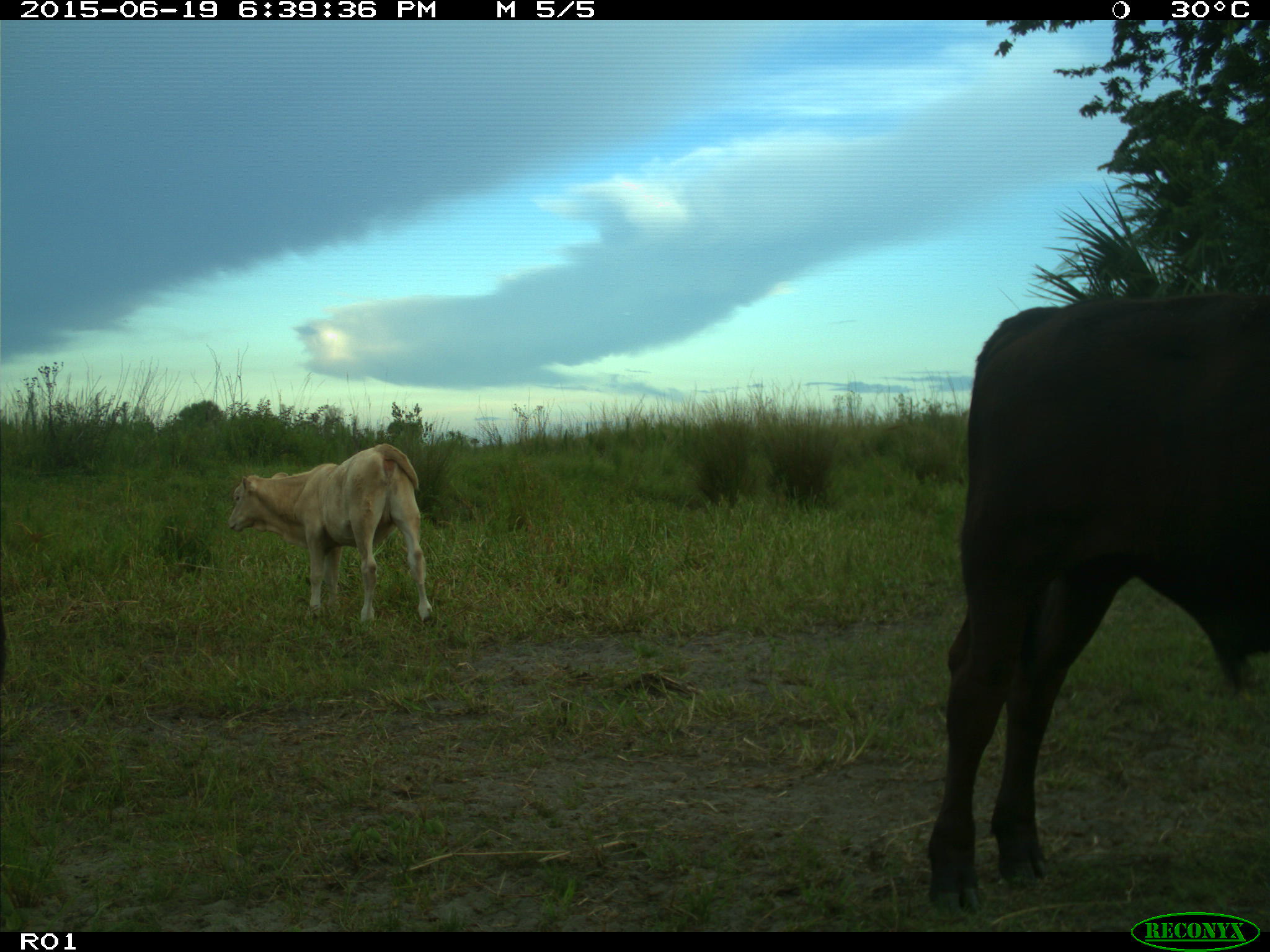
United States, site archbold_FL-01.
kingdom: Animalia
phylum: Chordata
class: Mammalia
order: Artiodactyla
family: Bovidae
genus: Bos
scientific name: Bos taurus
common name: domestic cow